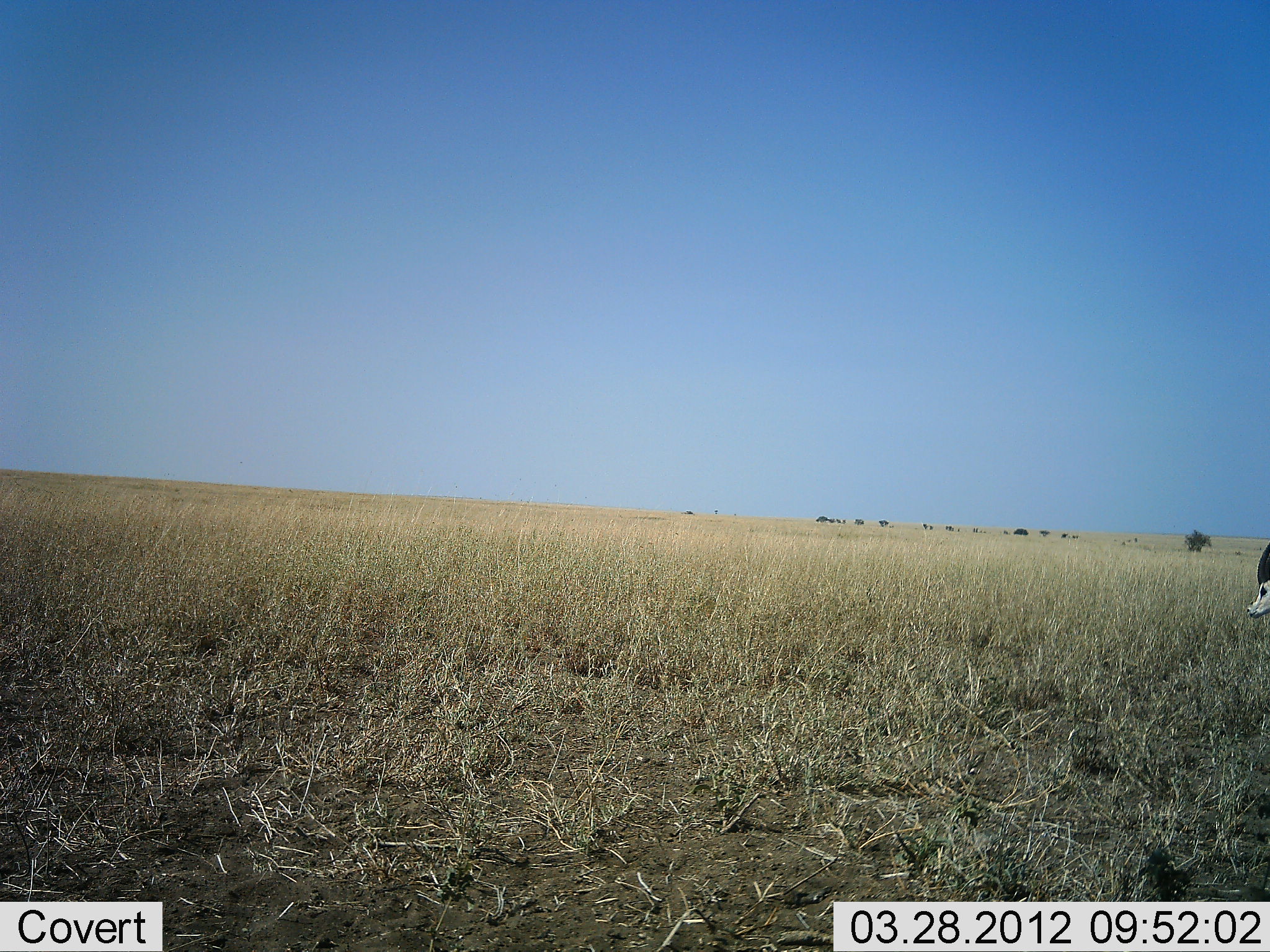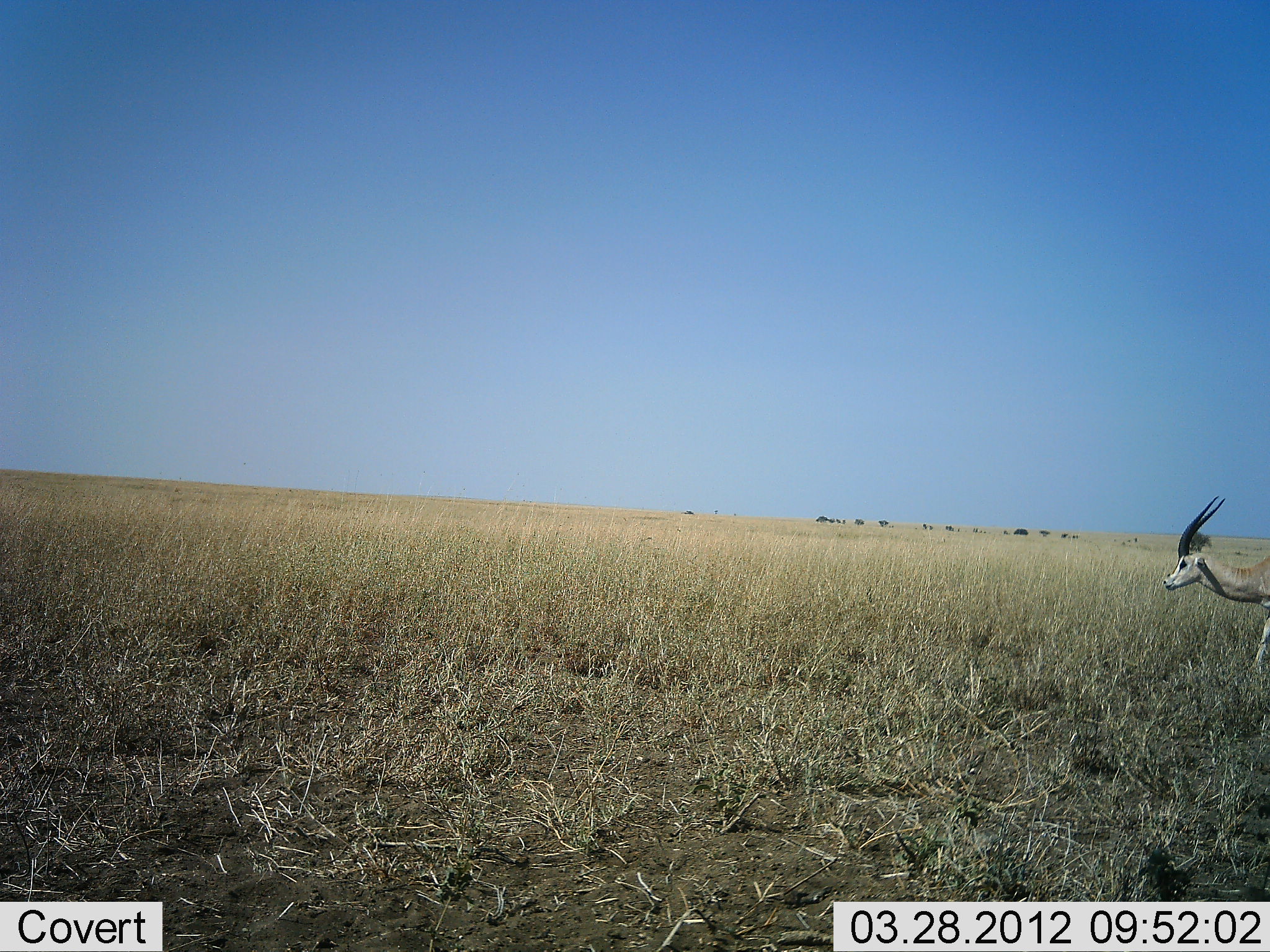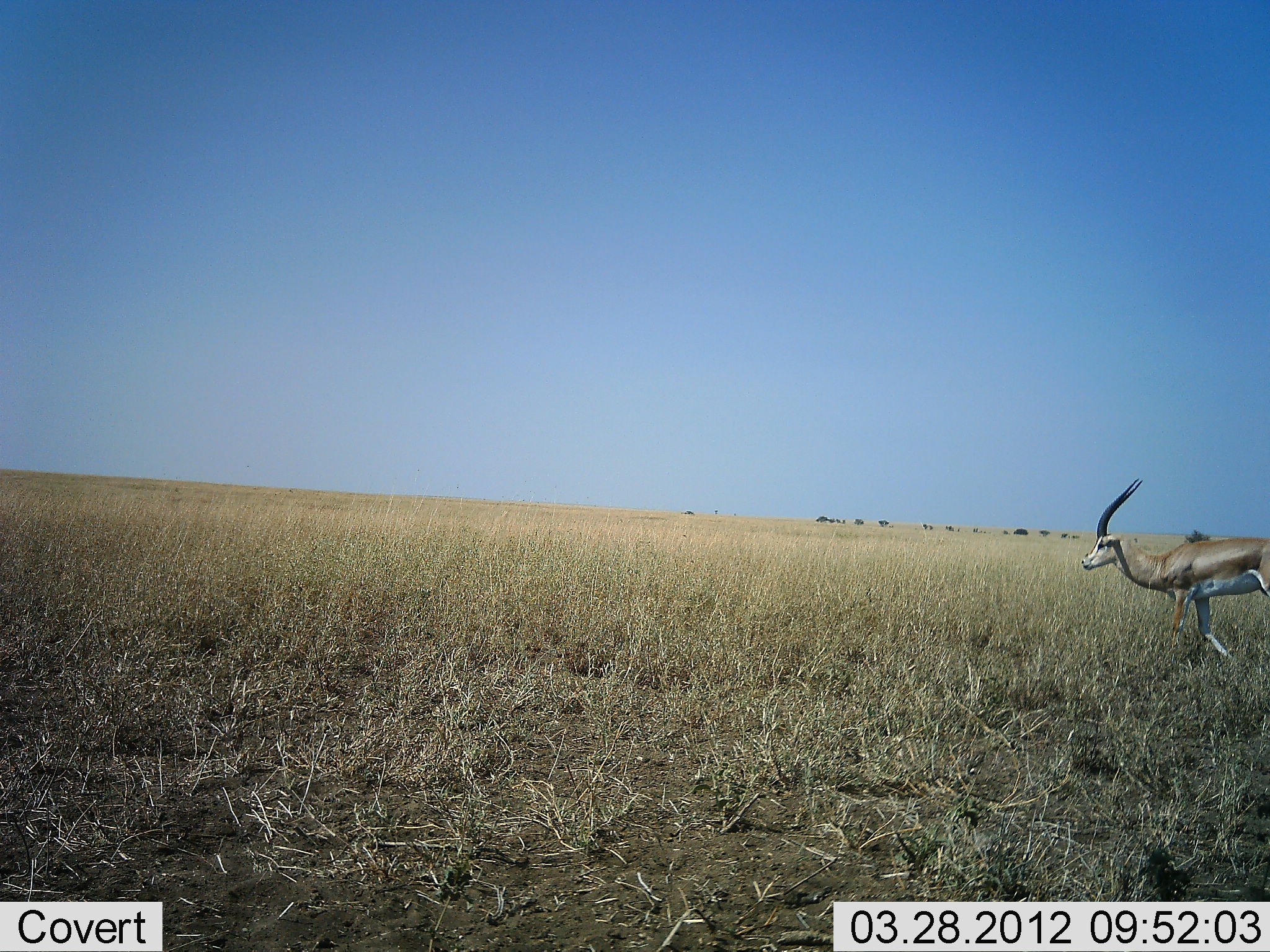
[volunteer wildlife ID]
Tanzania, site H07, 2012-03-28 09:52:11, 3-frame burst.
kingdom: Animalia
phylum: Chordata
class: Mammalia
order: Artiodactyla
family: Bovidae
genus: Nanger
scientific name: Nanger granti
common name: grant's gazelle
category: gazellegrants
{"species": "gazellegrants (grant's gazelle) (Nanger granti)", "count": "1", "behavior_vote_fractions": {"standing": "8%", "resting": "0%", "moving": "100%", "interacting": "0%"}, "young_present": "0%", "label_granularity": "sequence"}